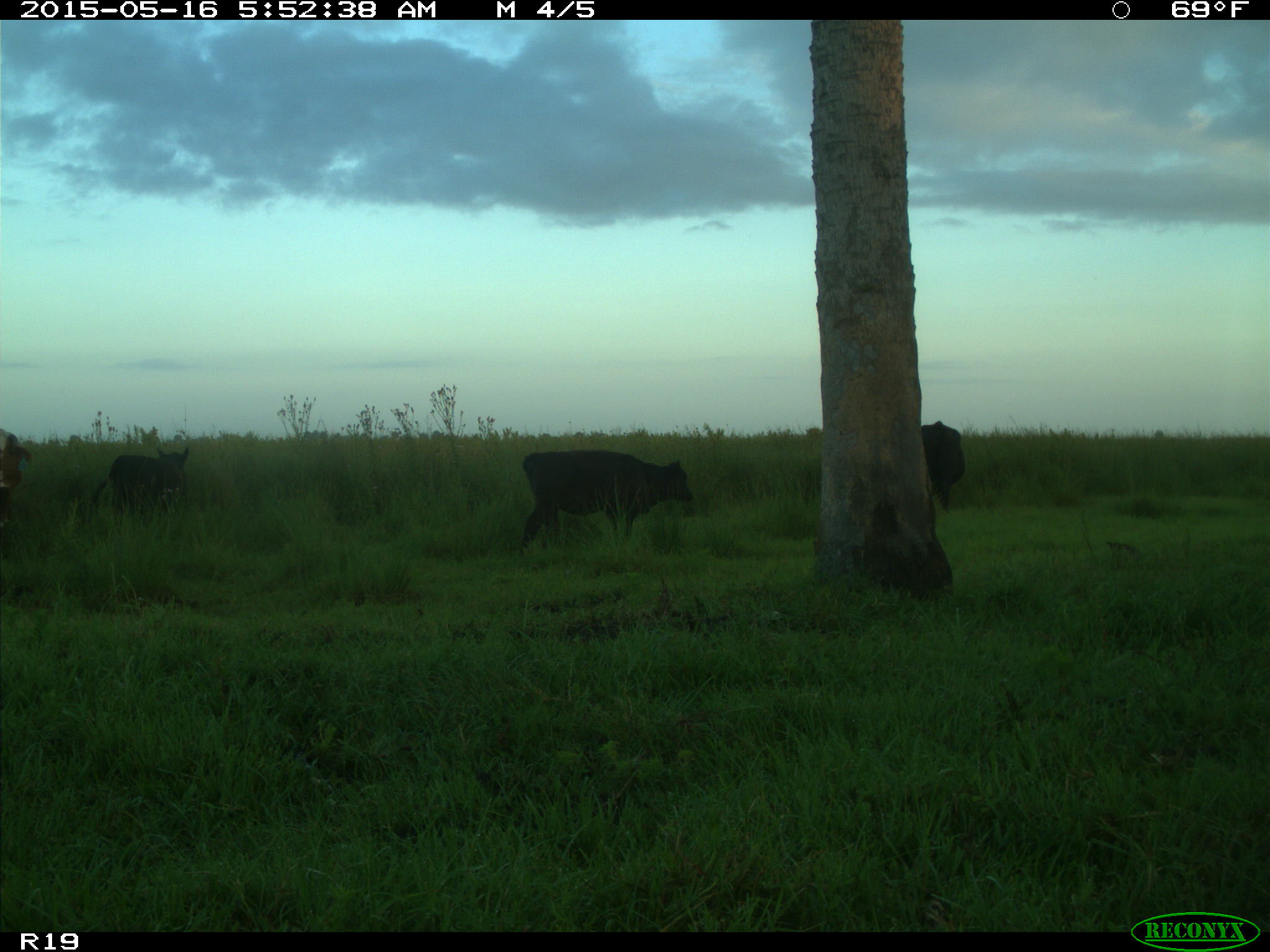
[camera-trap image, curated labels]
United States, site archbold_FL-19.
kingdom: Animalia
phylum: Chordata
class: Mammalia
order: Artiodactyla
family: Bovidae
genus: Bos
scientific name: Bos taurus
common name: domestic cow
Bos taurus (domestic cow).